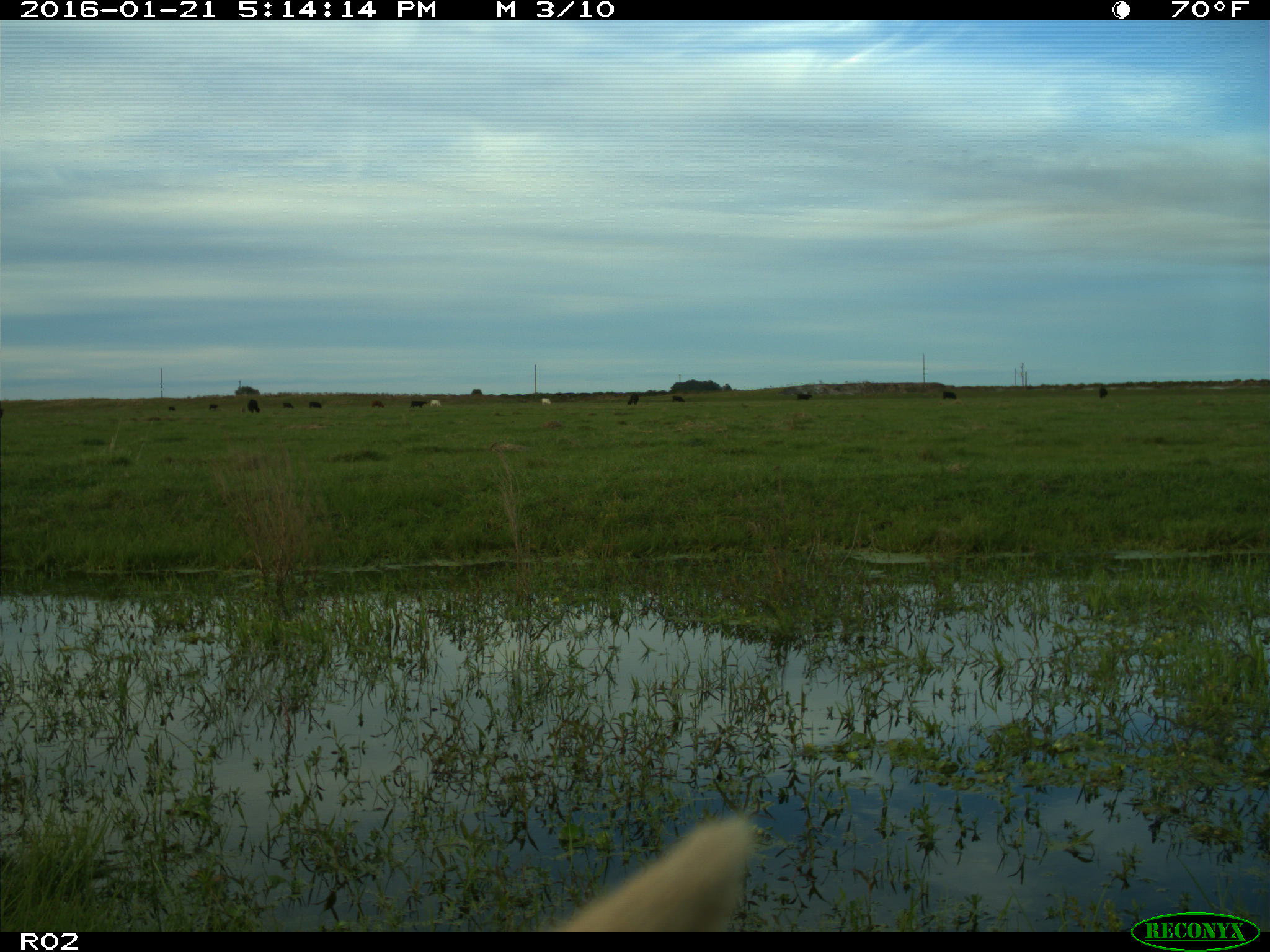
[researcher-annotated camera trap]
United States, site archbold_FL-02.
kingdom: Animalia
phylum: Chordata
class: Mammalia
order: Artiodactyla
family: Bovidae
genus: Bos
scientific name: Bos taurus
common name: domestic cow